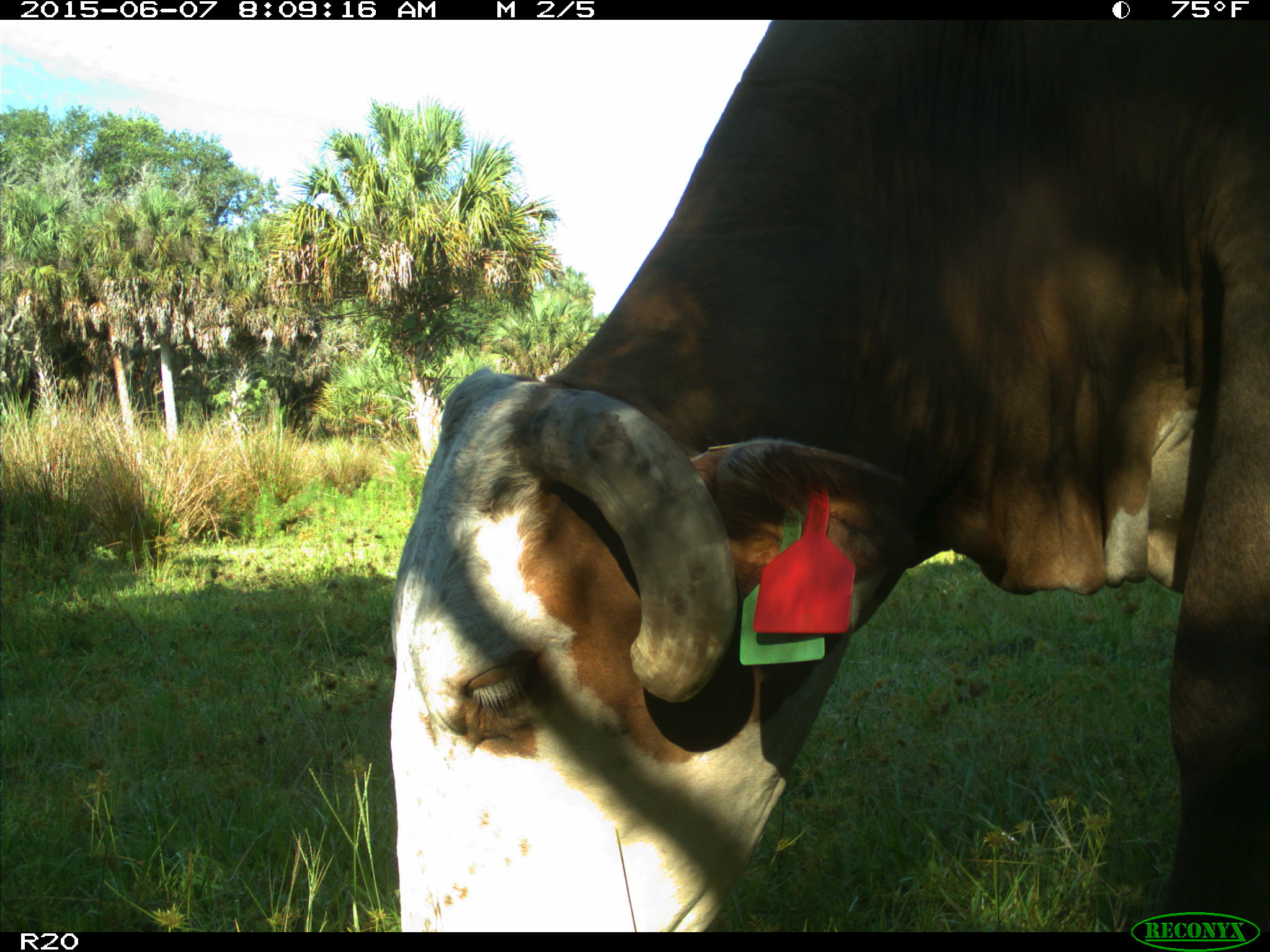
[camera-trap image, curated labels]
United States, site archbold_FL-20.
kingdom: Animalia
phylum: Chordata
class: Mammalia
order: Artiodactyla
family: Bovidae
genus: Bos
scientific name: Bos taurus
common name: domestic cow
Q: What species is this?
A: Bos taurus (domestic cow).